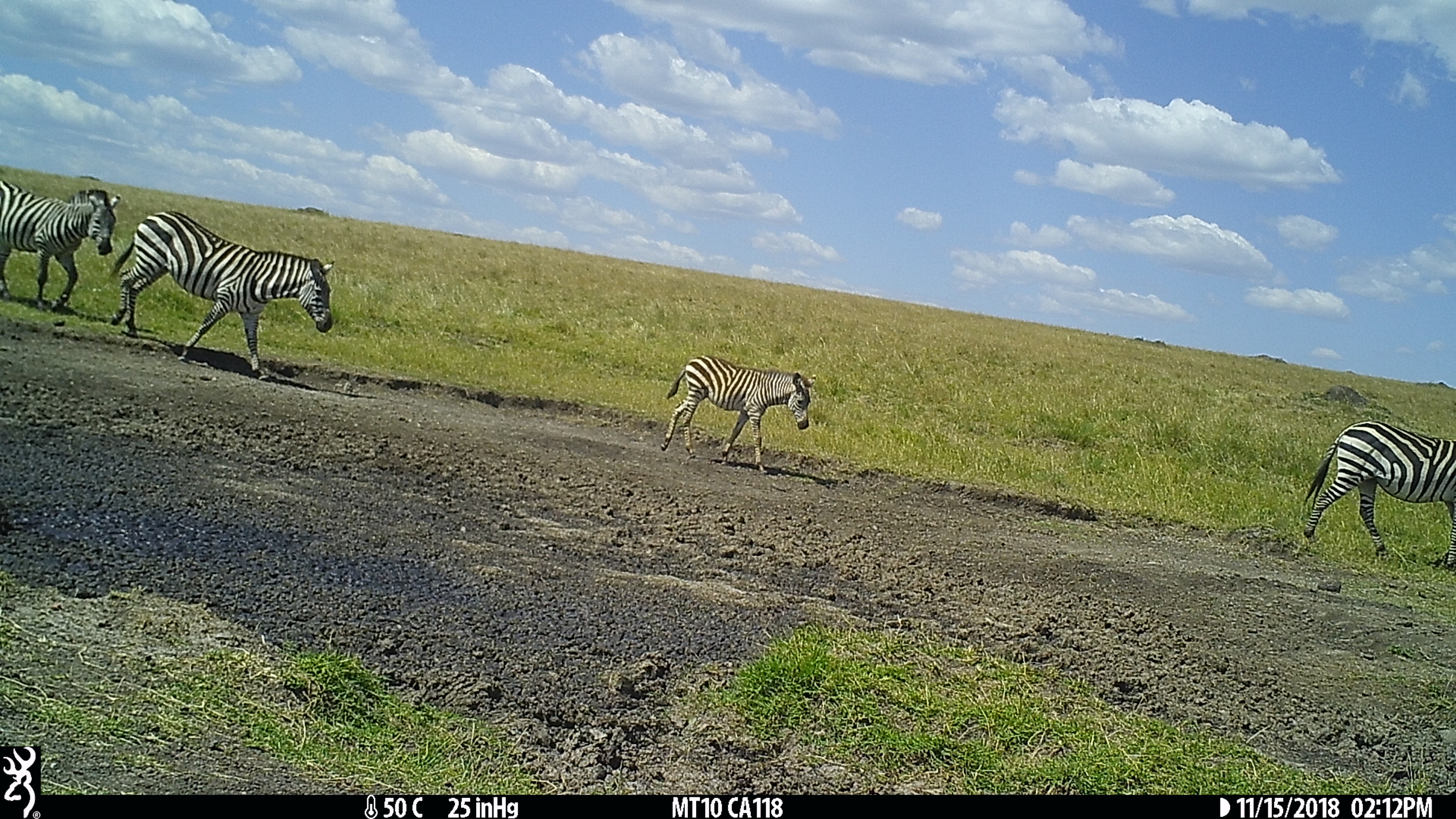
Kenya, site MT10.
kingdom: Animalia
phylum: Chordata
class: Mammalia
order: Perissodactyla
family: Equidae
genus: Equus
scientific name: Equus quagga burchellii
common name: burchell's zebra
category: zebra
Zebra (burchell's zebra) (Equus quagga burchellii).